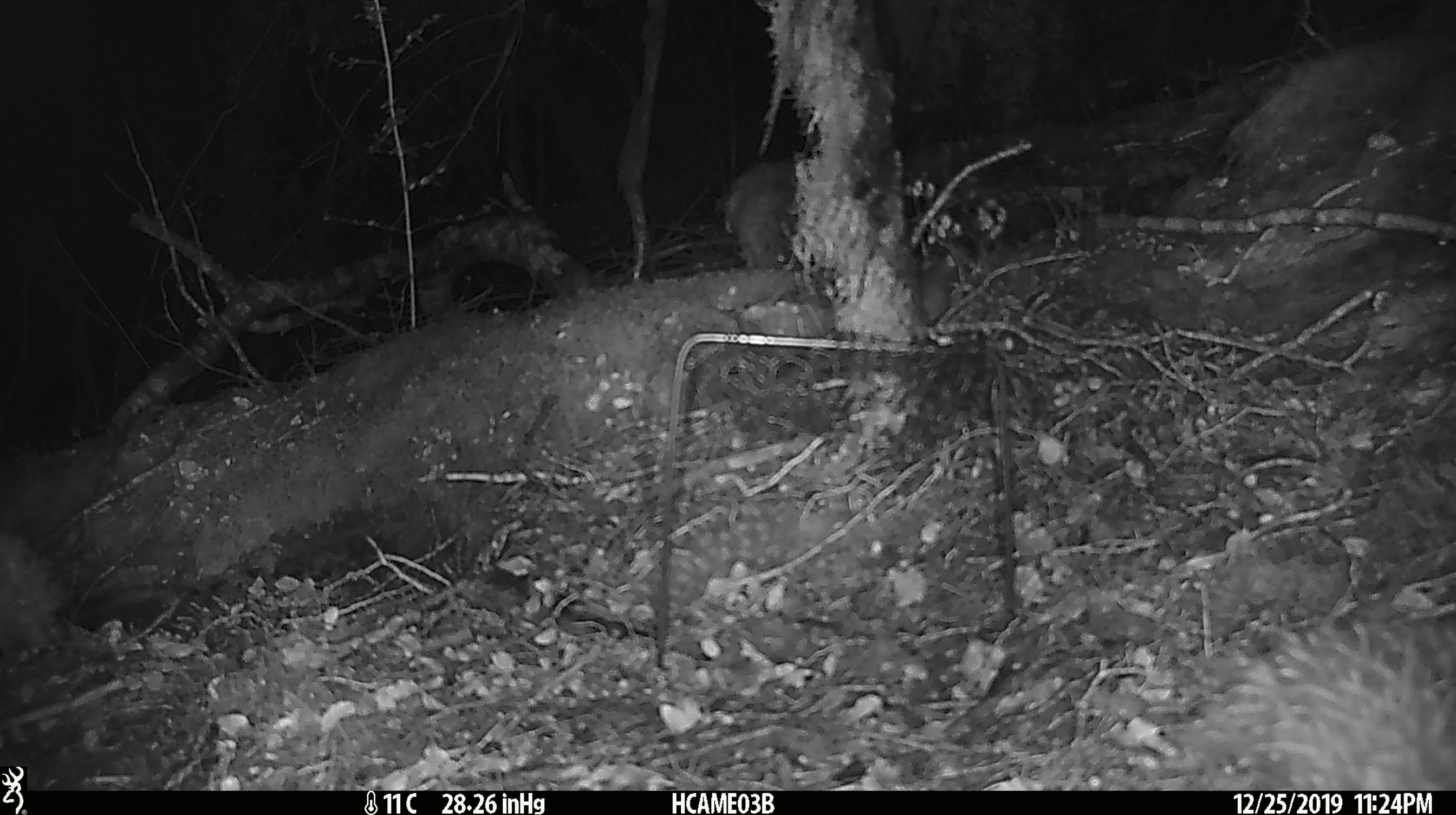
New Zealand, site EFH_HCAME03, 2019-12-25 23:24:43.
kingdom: Animalia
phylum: Chordata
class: Mammalia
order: Rodentia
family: Muridae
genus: Mus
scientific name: Mus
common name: mouse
Mouse (Mus).